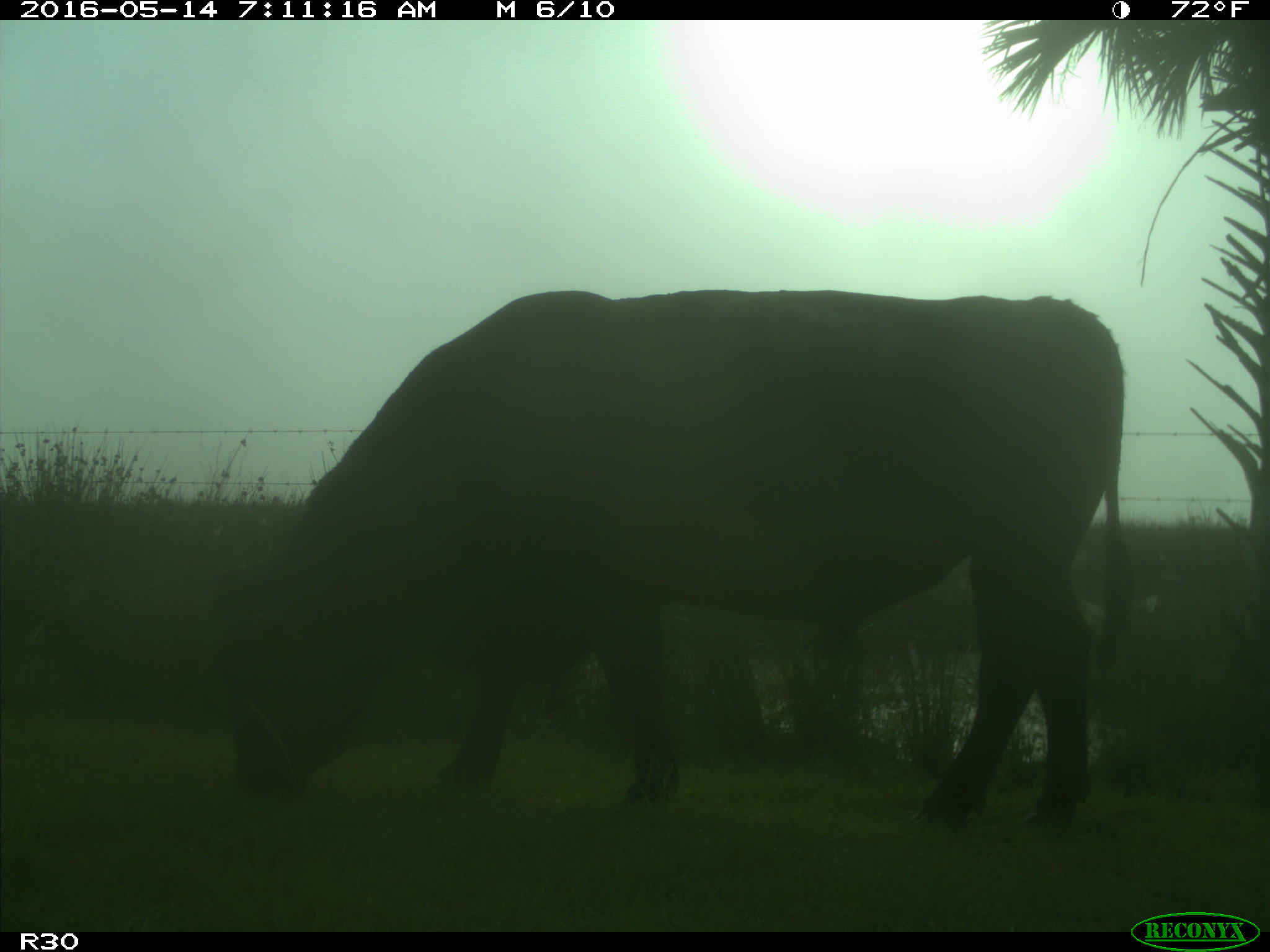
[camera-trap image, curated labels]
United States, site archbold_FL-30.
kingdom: Animalia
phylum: Chordata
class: Mammalia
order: Artiodactyla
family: Bovidae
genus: Bos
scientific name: Bos taurus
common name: domestic cow